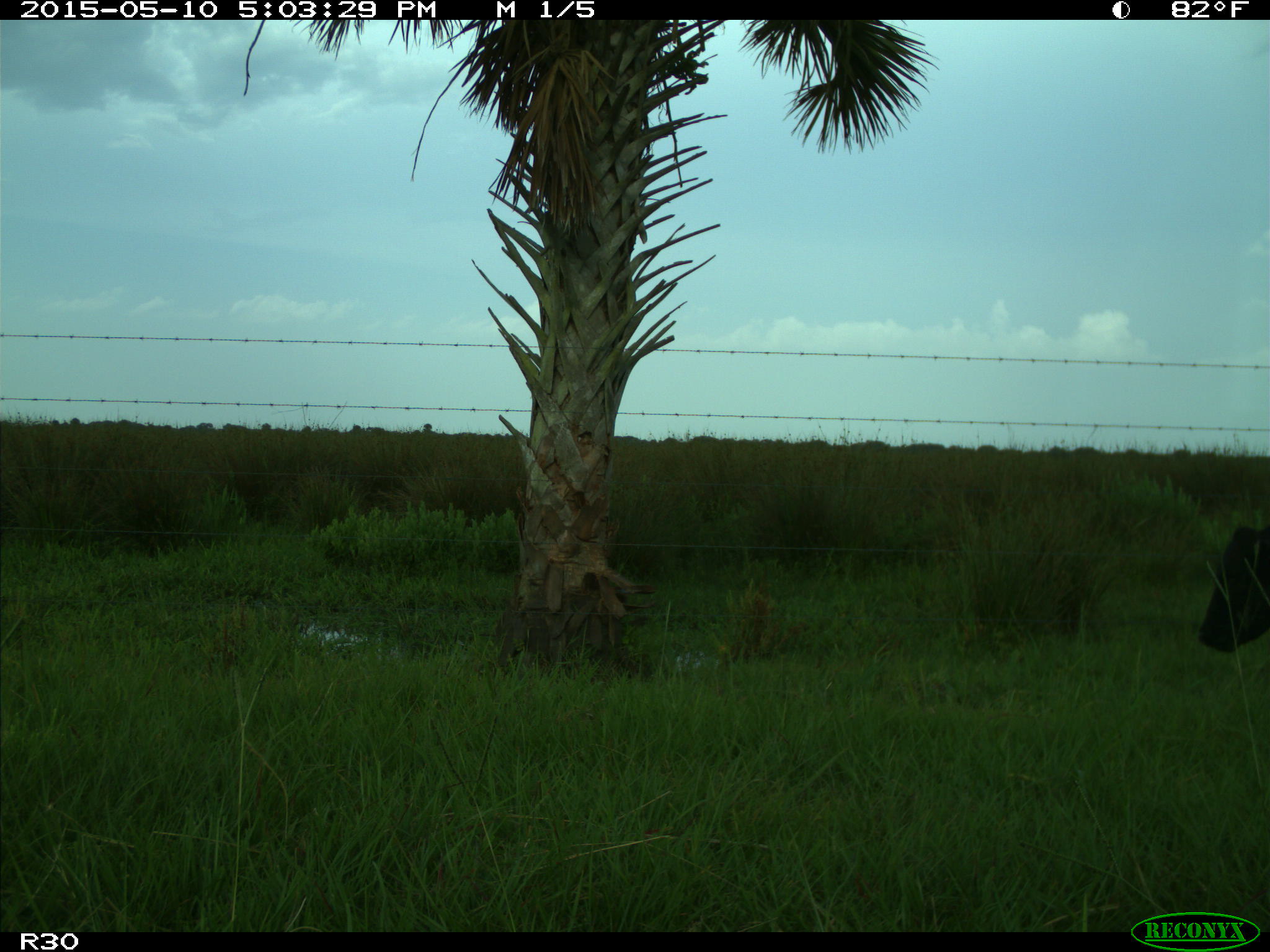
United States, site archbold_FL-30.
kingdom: Animalia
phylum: Chordata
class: Mammalia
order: Artiodactyla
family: Bovidae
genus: Bos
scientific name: Bos taurus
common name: domestic cow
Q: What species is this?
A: Bos taurus (domestic cow).